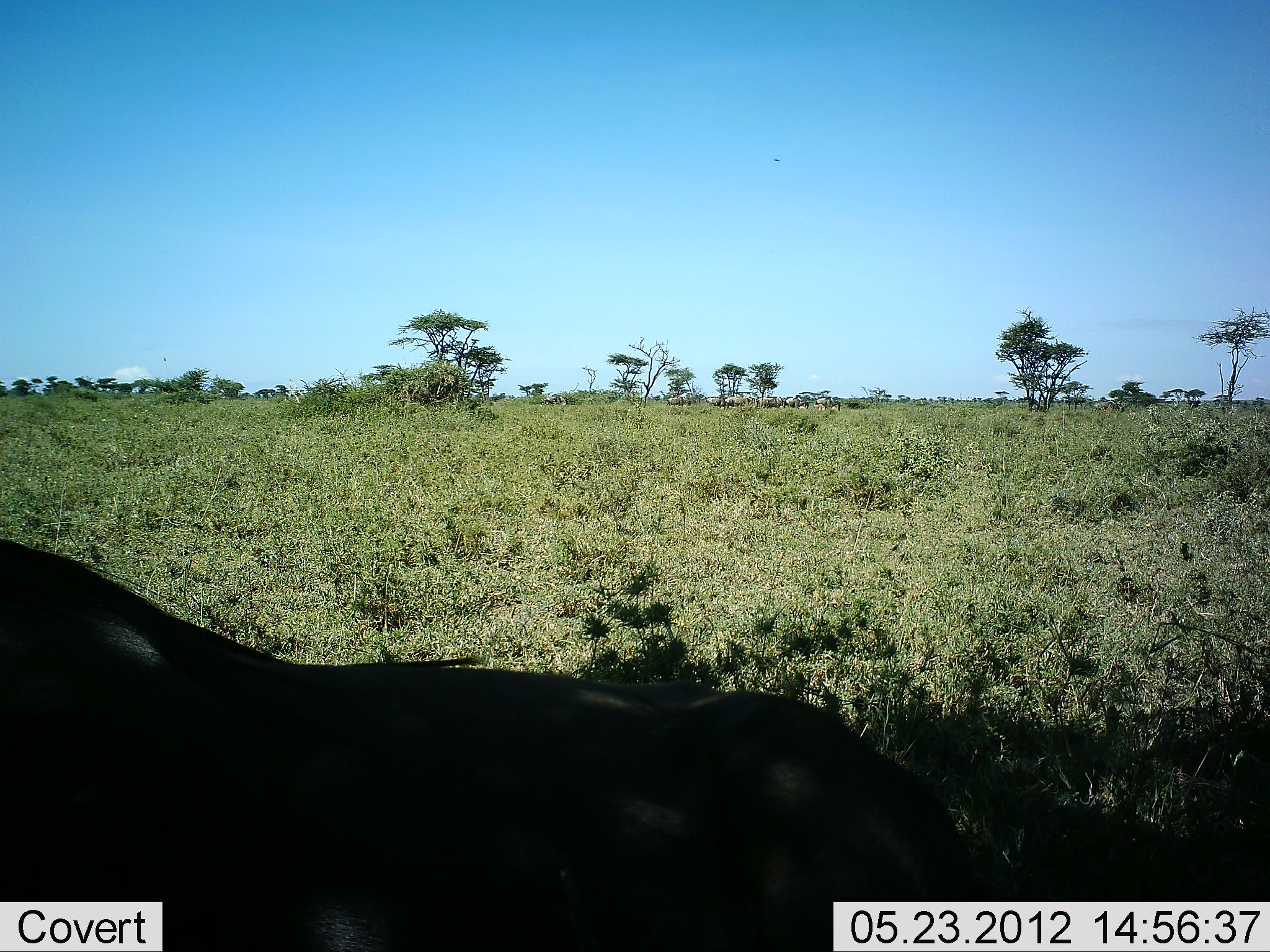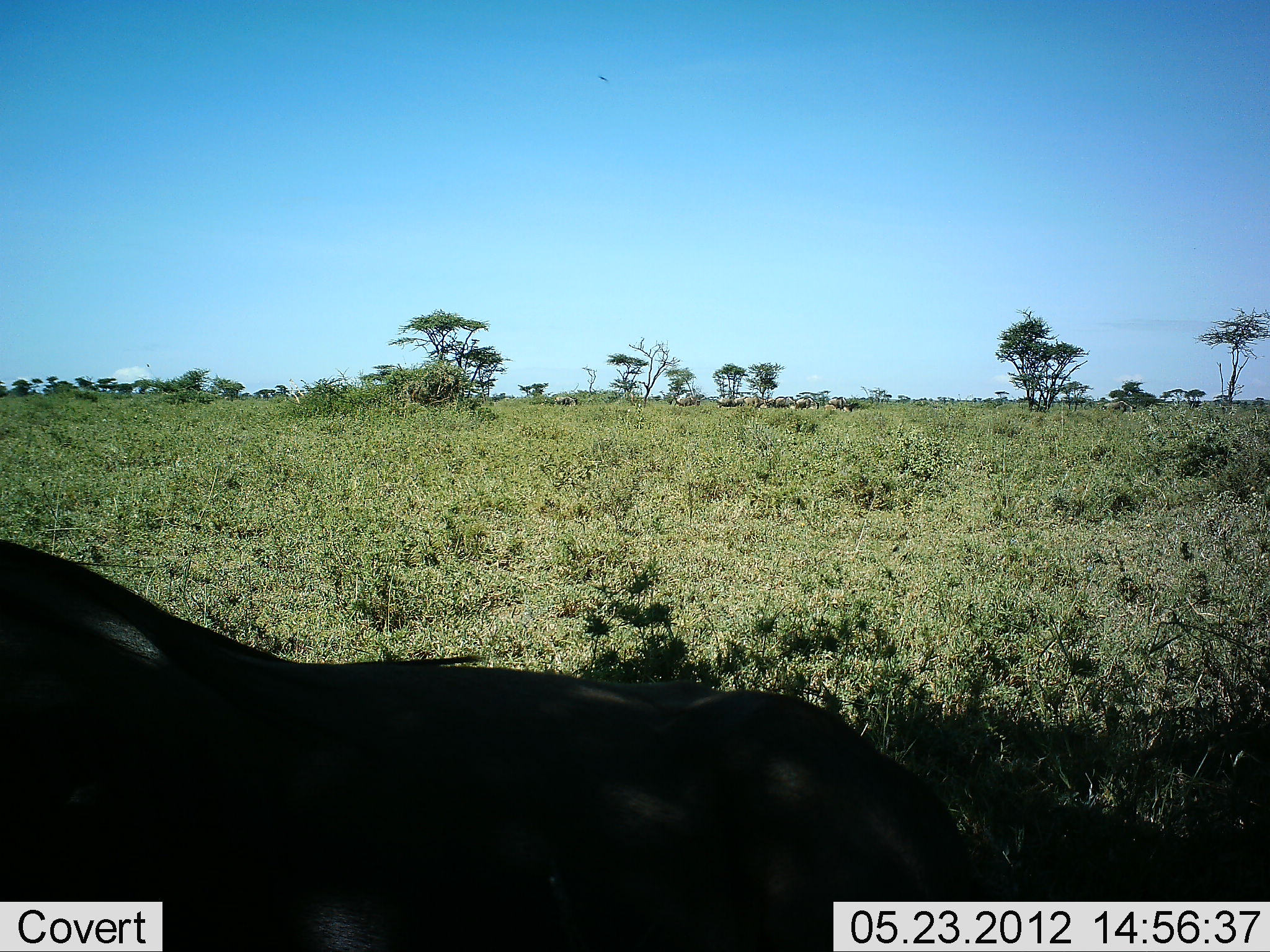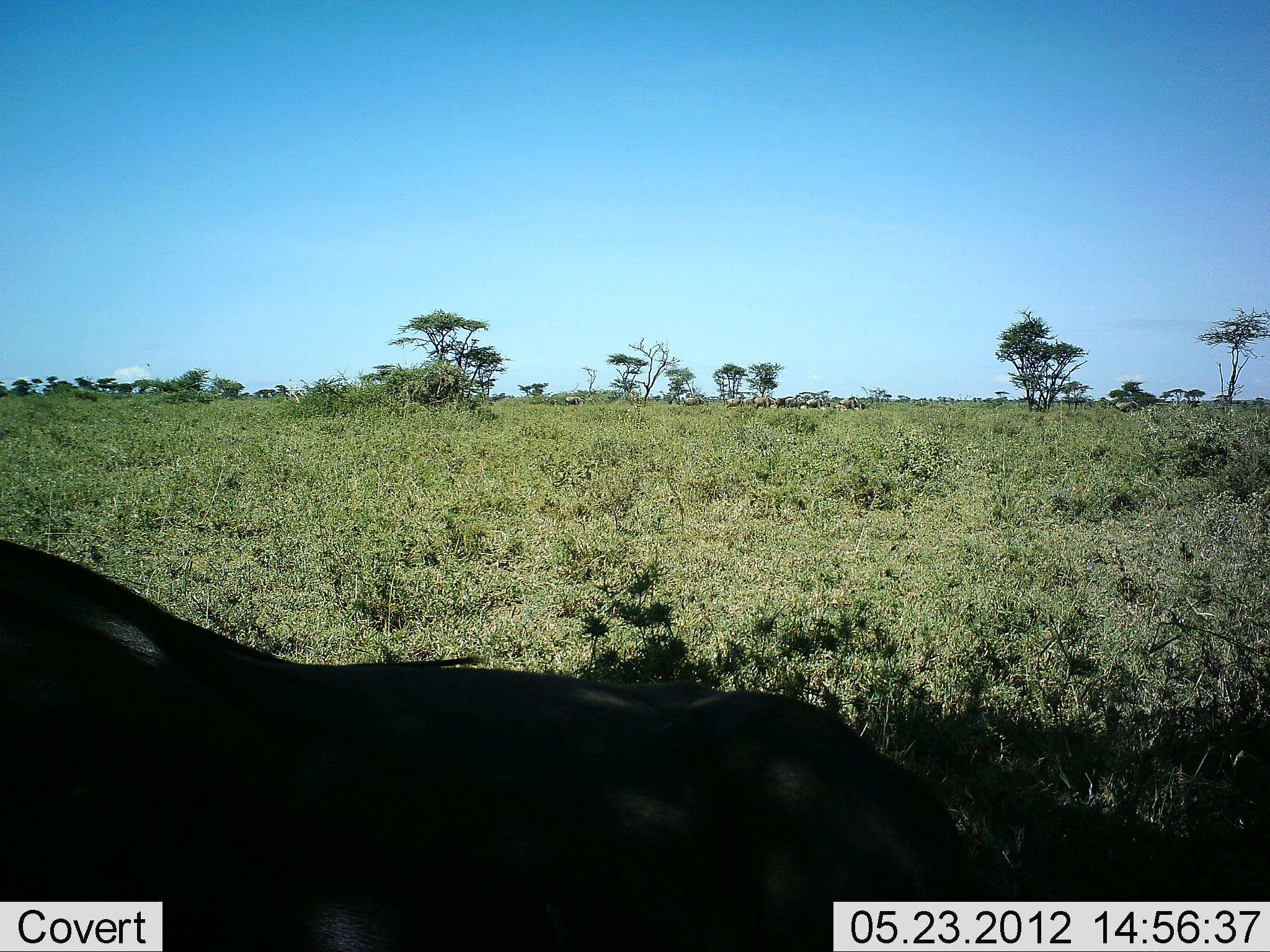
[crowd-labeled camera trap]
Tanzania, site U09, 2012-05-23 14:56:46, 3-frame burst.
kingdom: Animalia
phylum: Chordata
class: Mammalia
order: Artiodactyla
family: Bovidae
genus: Connochaetes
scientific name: Connochaetes taurinus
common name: blue wildebeest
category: wildebeest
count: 11-50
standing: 25%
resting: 83%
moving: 50%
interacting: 0%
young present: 0%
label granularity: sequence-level